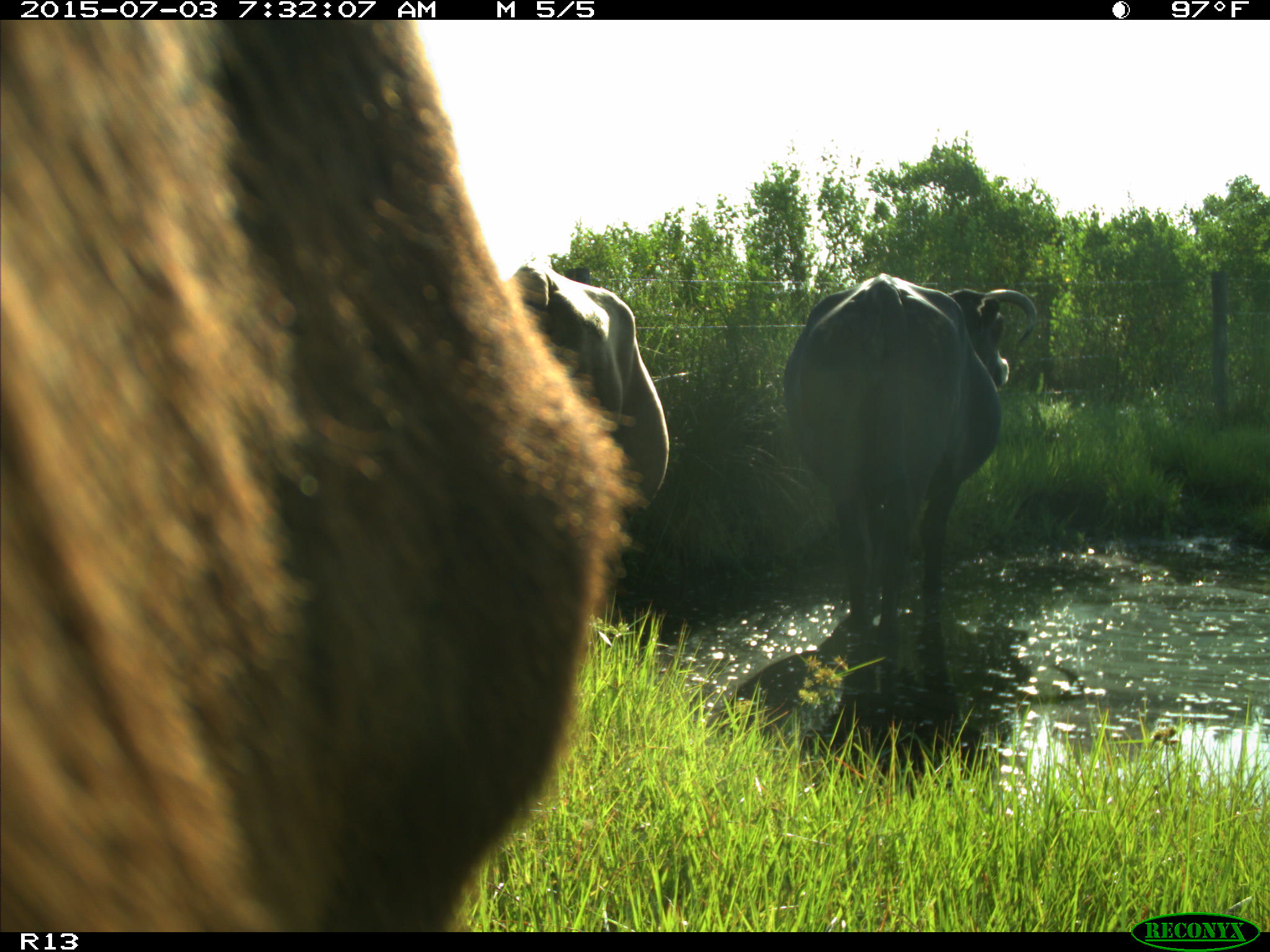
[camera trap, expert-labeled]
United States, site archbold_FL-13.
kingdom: Animalia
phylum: Chordata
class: Mammalia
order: Artiodactyla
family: Bovidae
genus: Bos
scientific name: Bos taurus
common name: domestic cow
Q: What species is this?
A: Bos taurus (domestic cow).